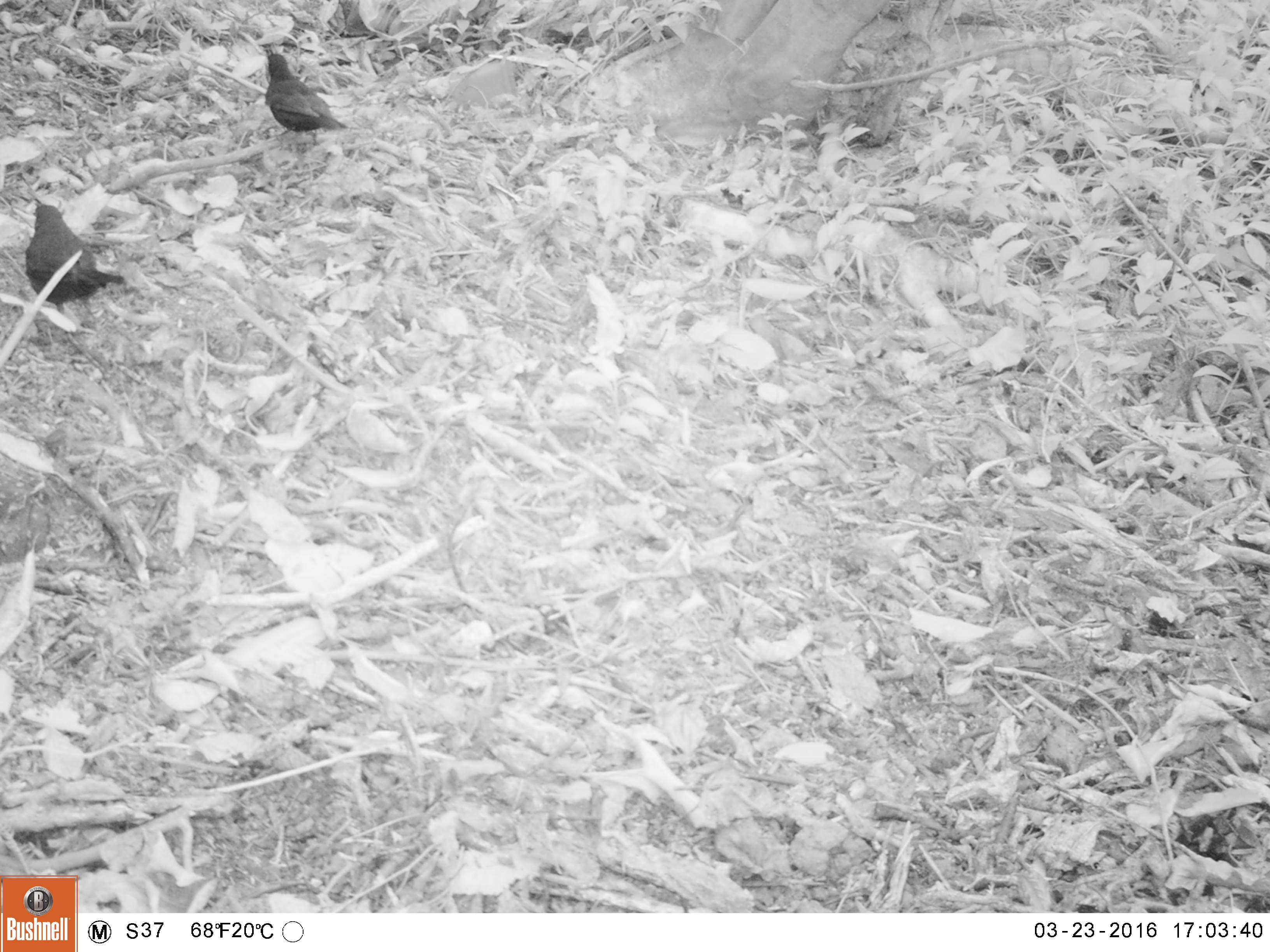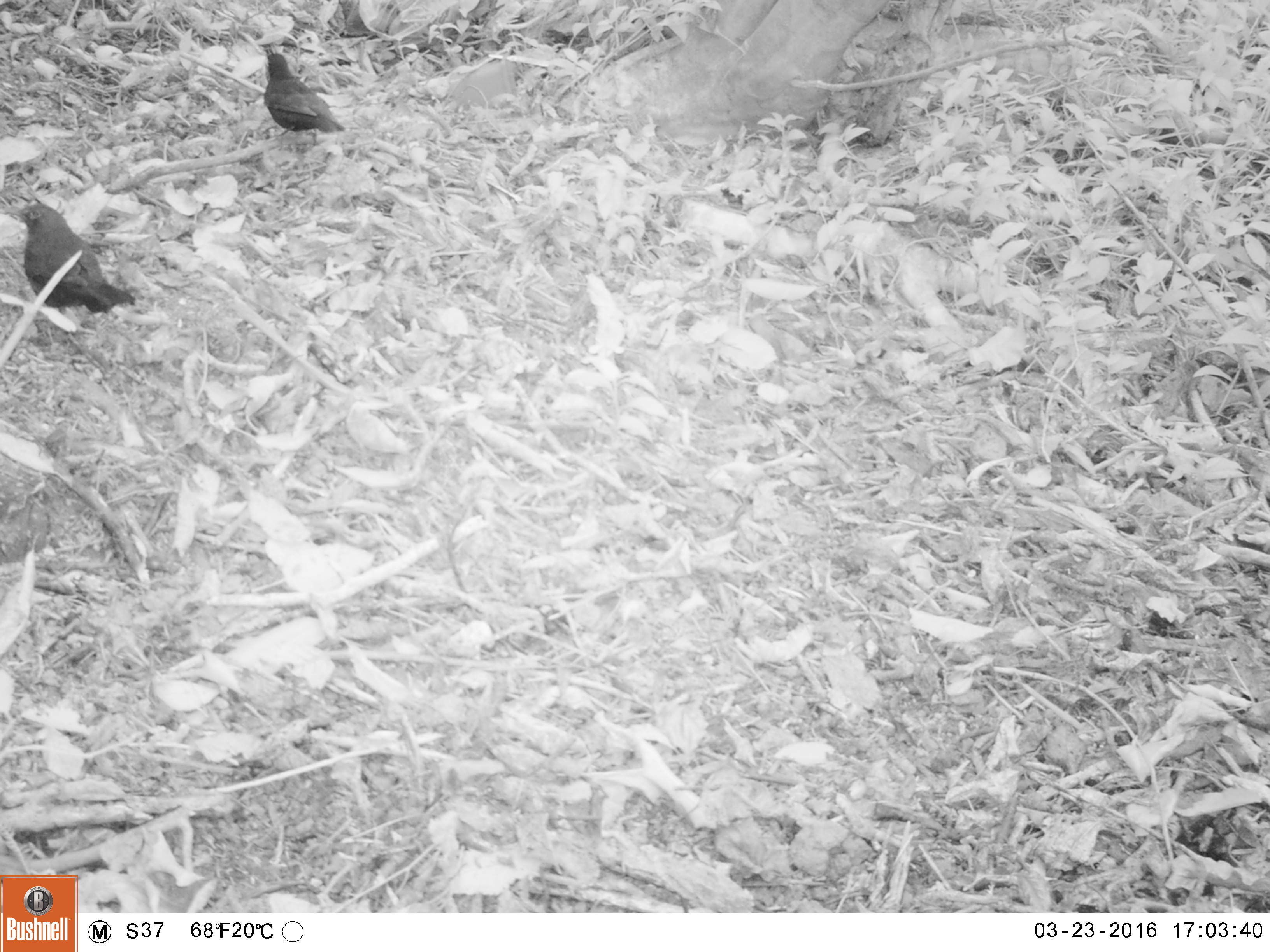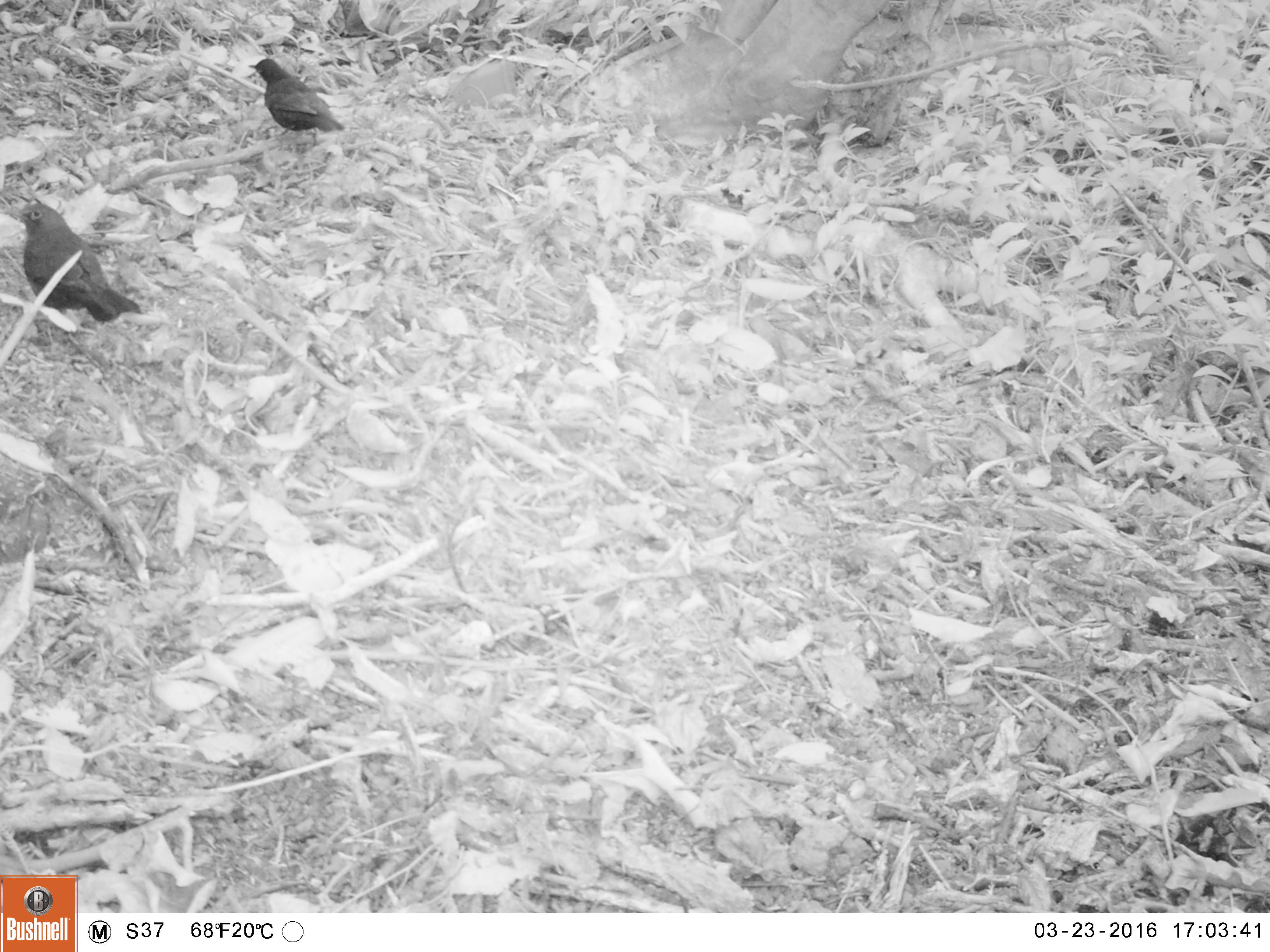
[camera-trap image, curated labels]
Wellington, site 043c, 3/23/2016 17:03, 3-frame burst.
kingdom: Animalia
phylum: Chordata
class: Aves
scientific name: Aves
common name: bird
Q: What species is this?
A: Bird (Aves).